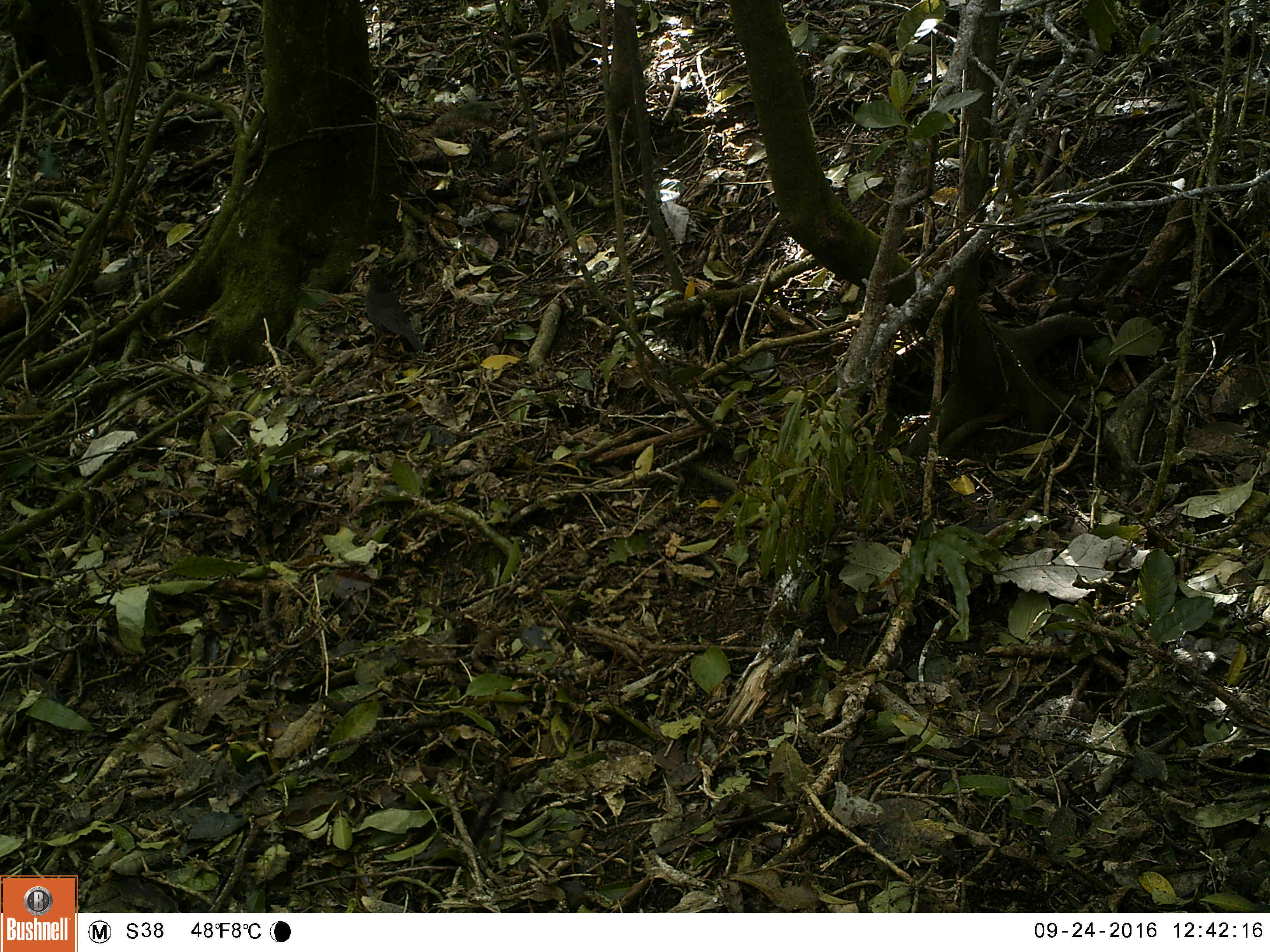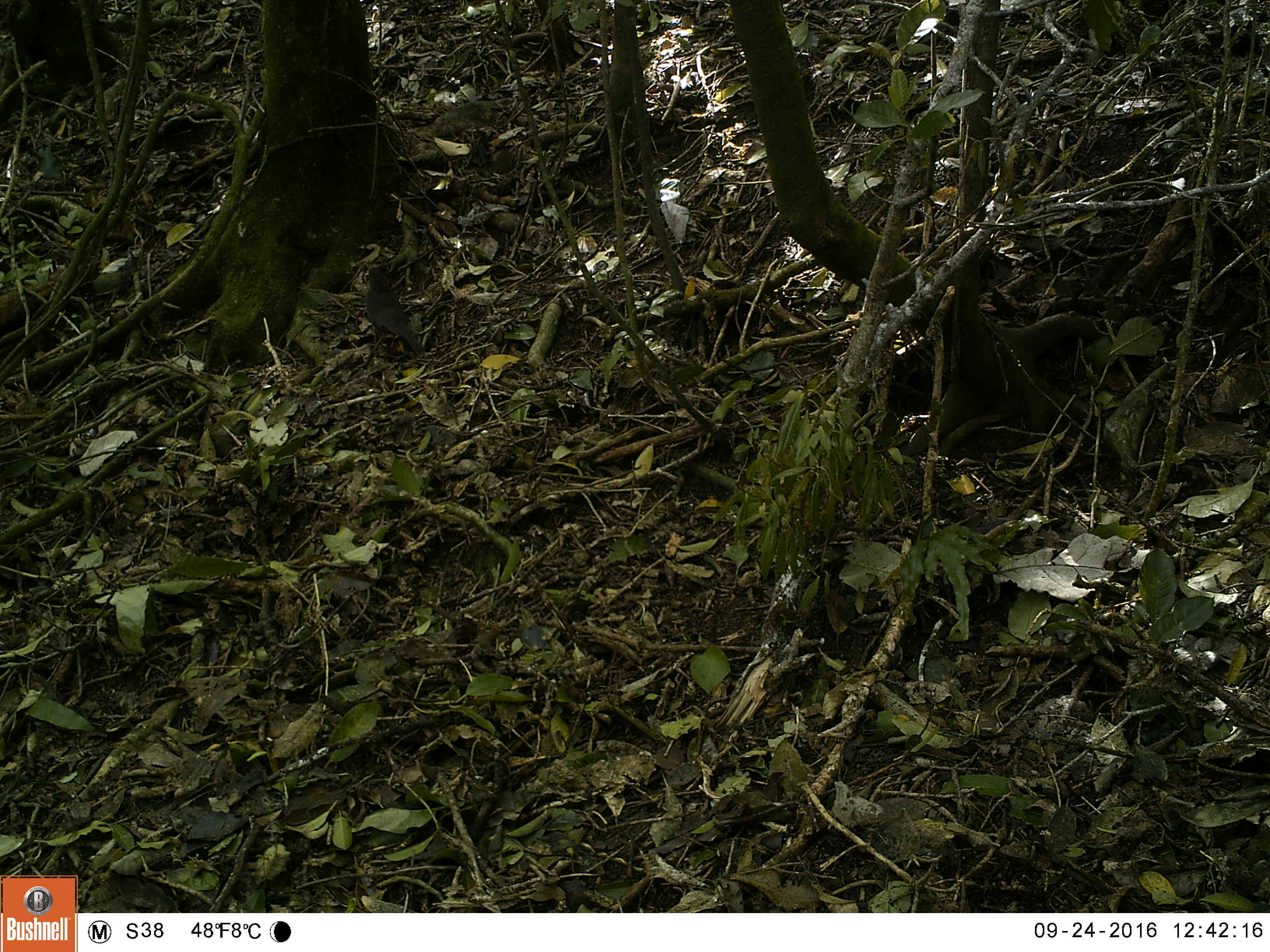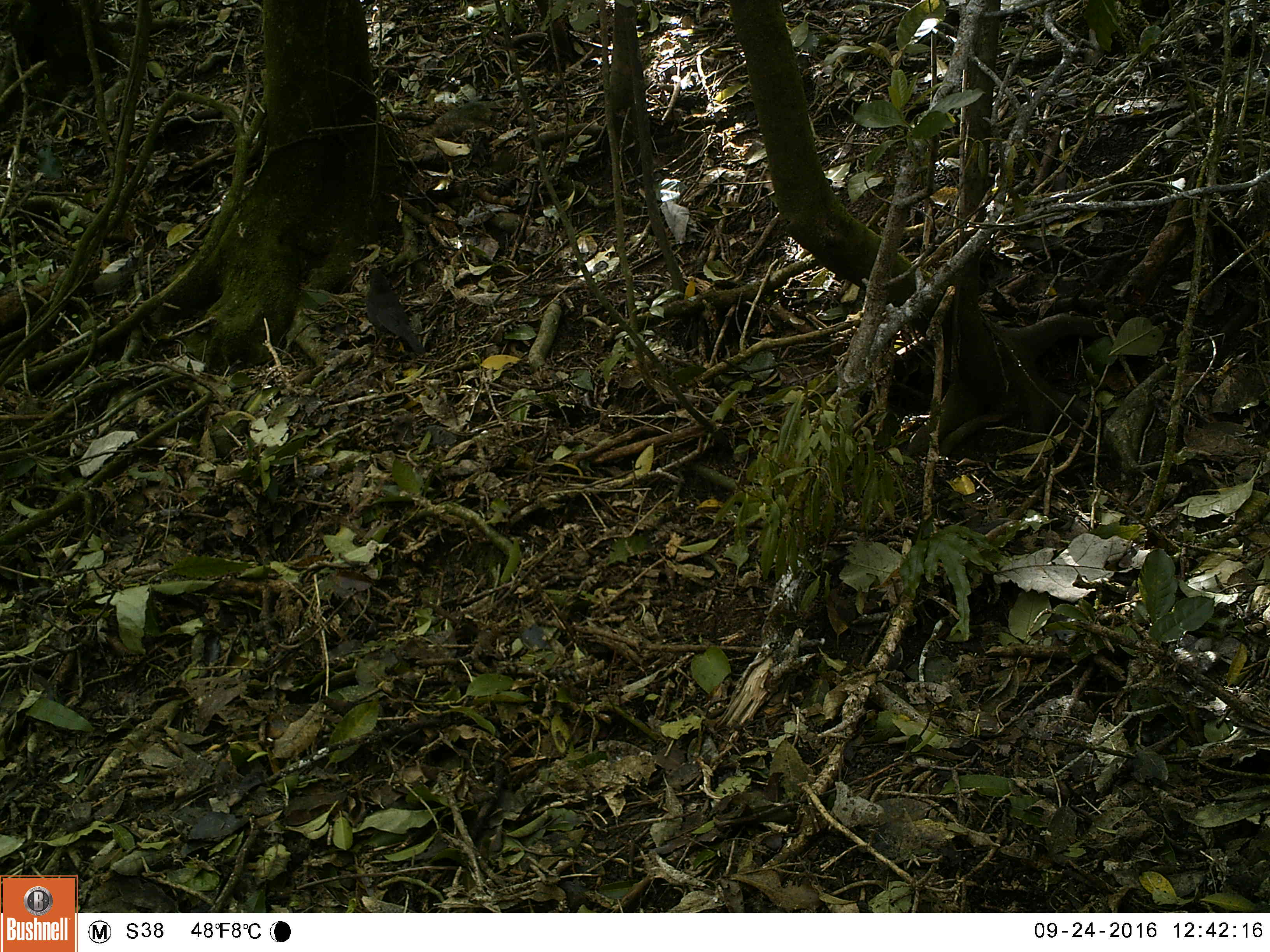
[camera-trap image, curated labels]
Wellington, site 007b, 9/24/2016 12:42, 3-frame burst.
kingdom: Animalia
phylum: Chordata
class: Aves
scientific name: Aves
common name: bird